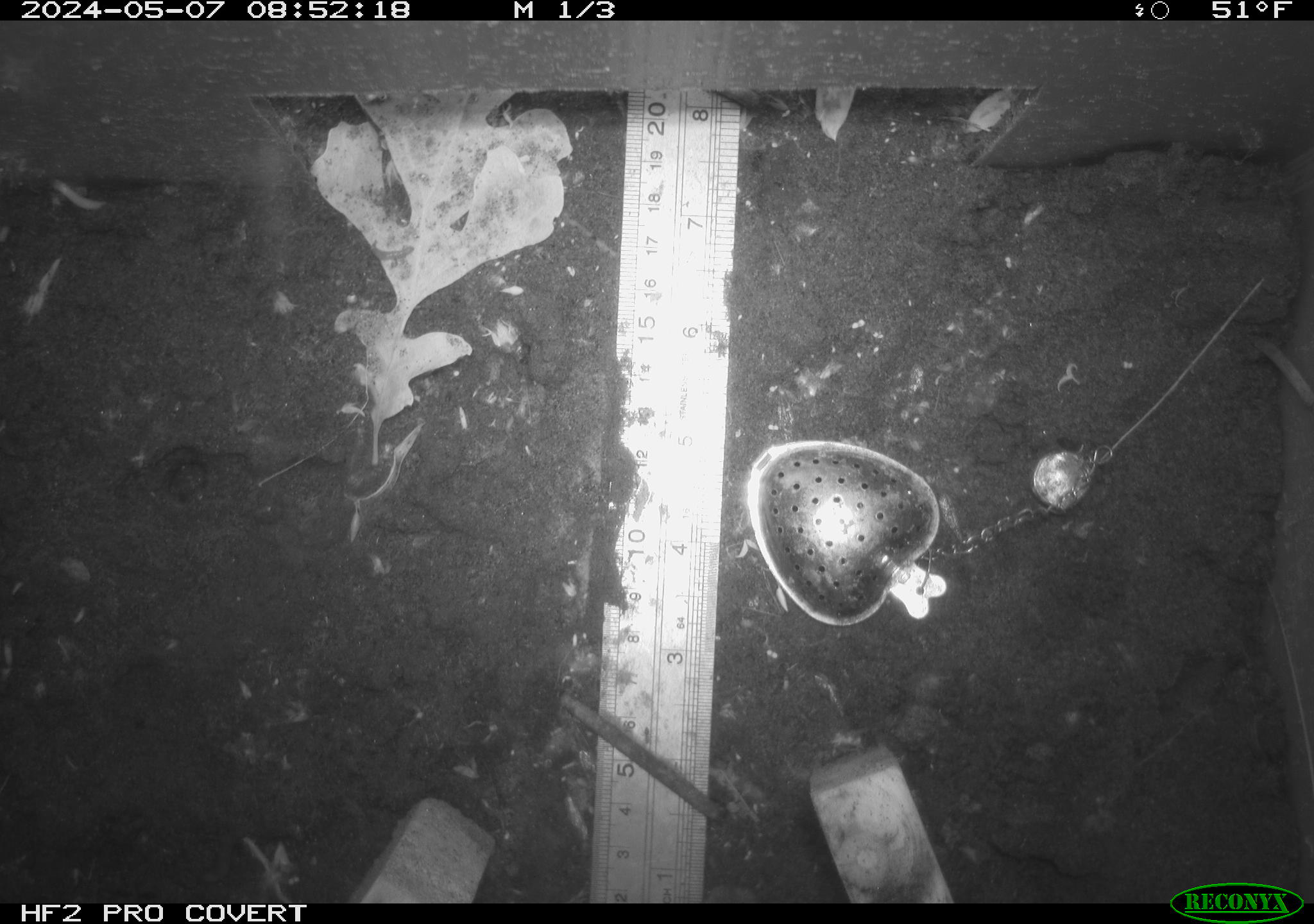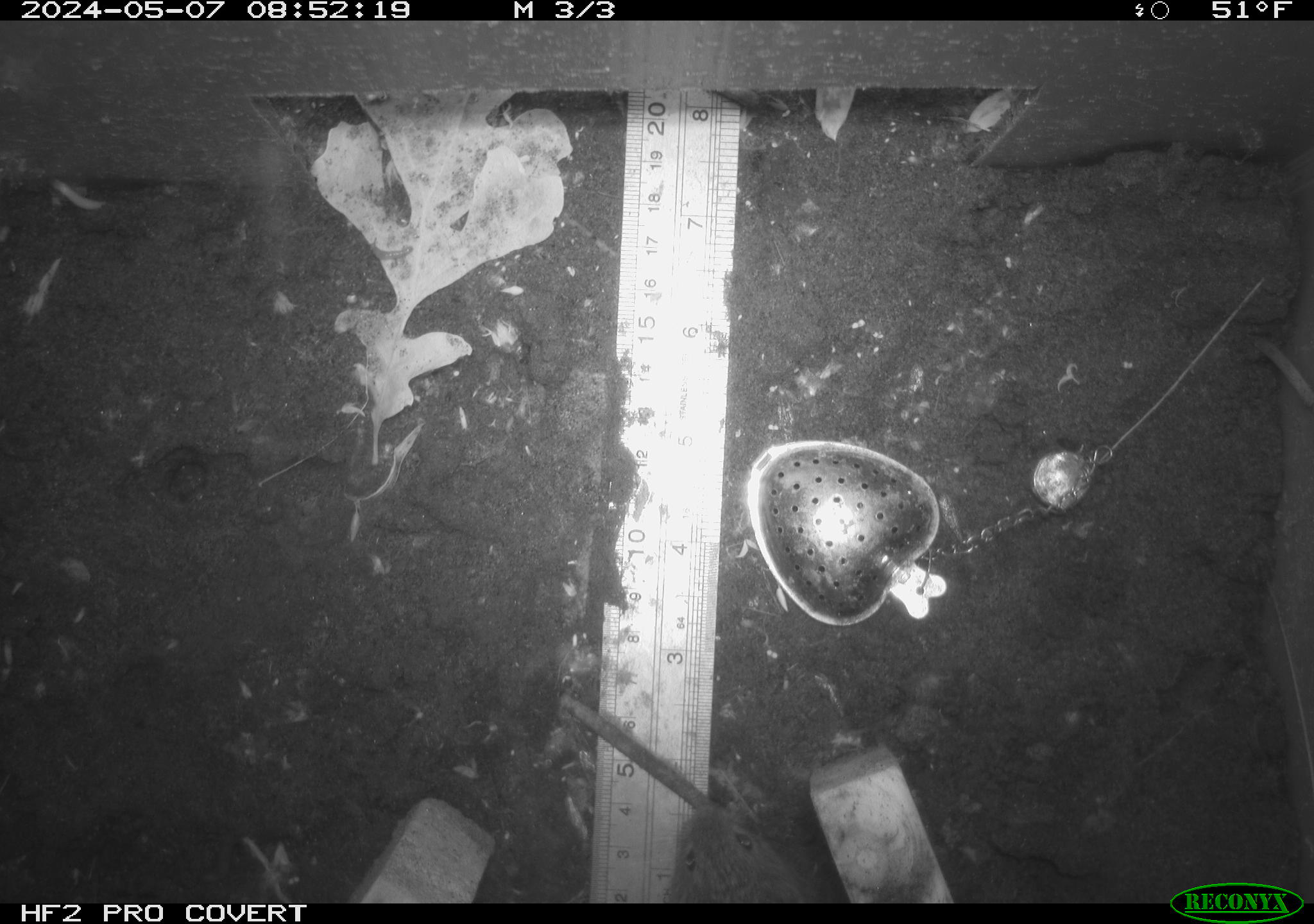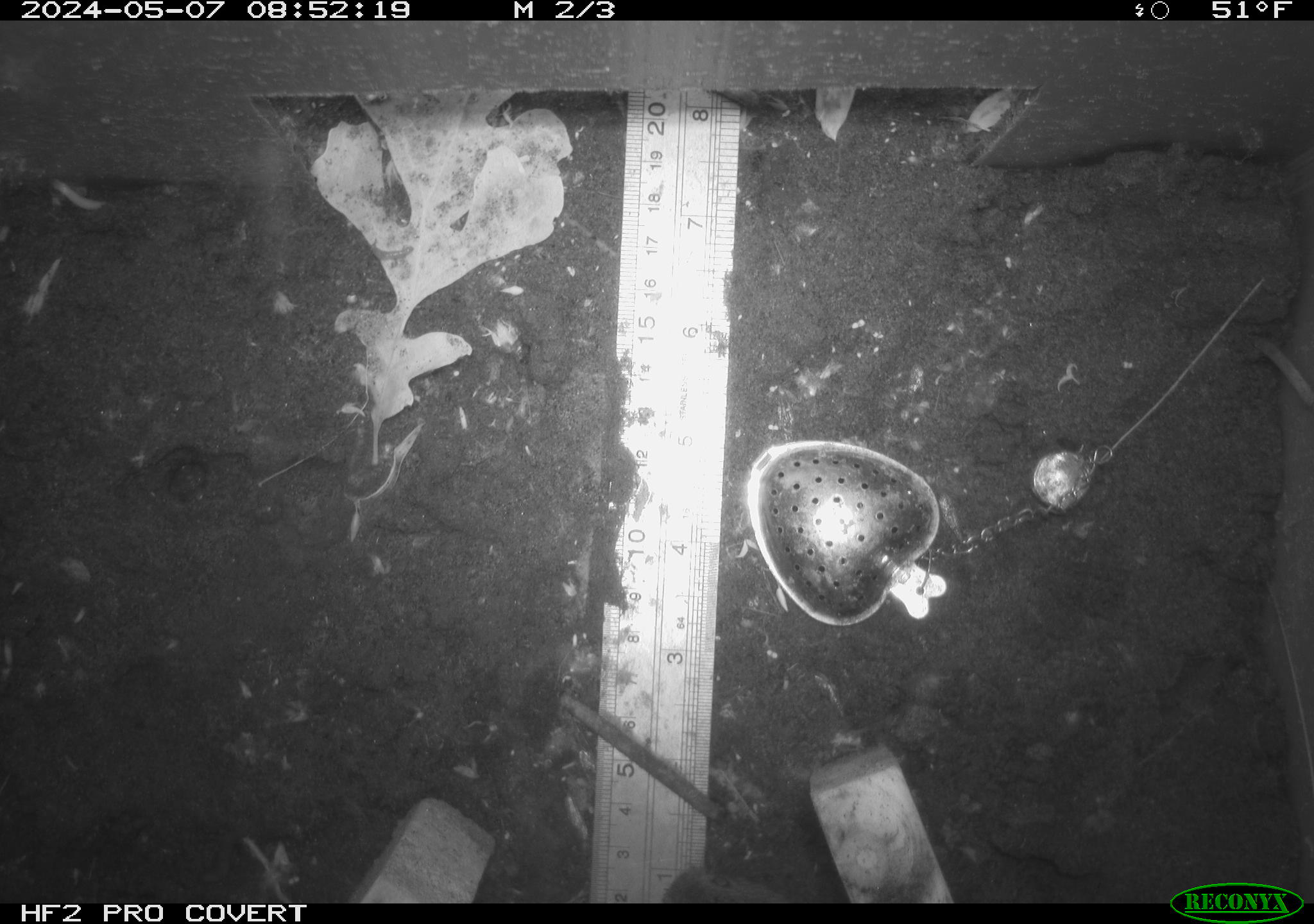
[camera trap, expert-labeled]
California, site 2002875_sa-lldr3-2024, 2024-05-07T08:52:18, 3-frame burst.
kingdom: Animalia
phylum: Chordata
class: Mammalia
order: Rodentia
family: Cricetidae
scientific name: Arvicolinae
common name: voles, lemmings, and muskrats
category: arvicolinae subfamily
Arvicolinae subfamily (voles, lemmings, and muskrats) (Arvicolinae).